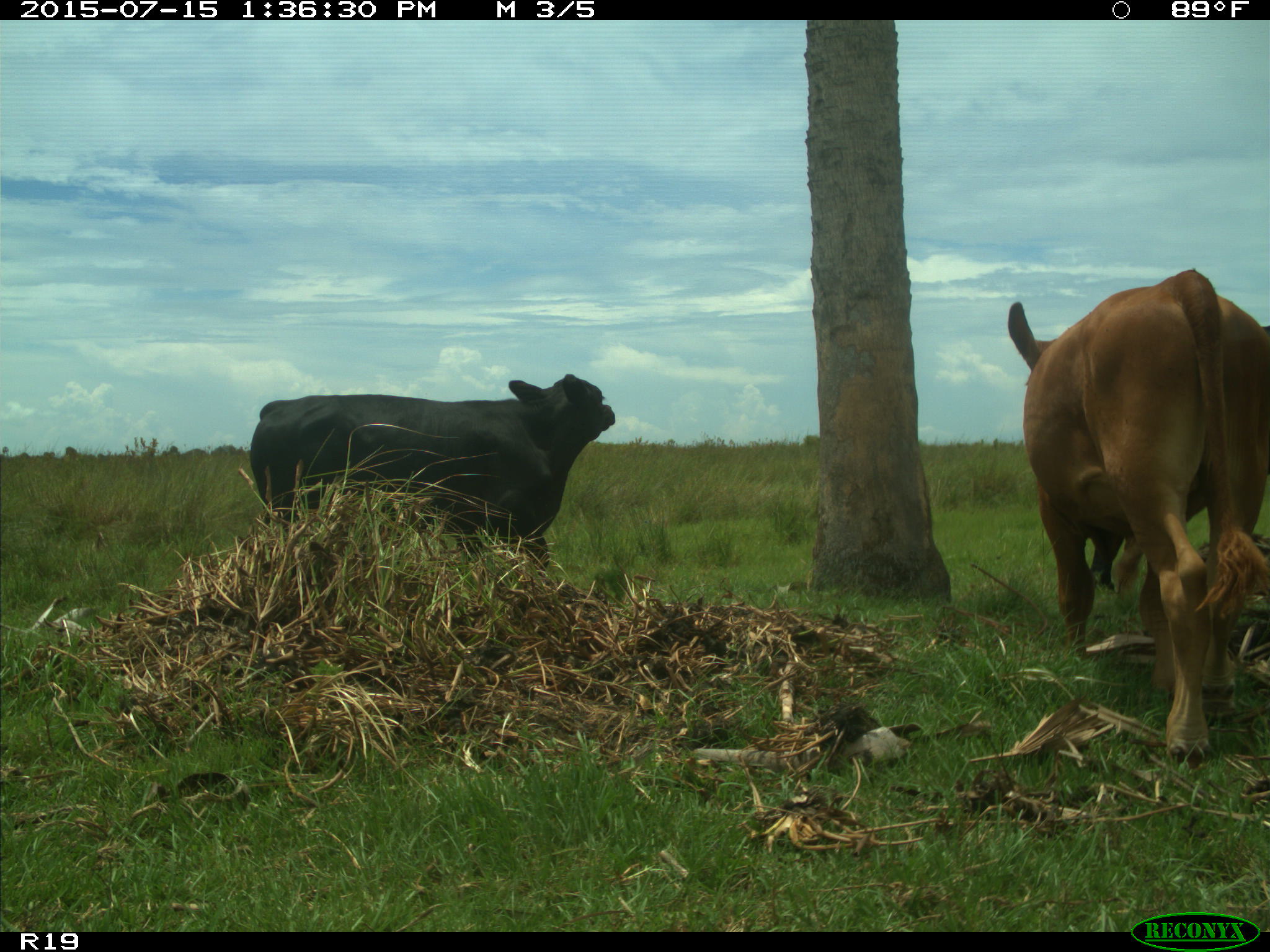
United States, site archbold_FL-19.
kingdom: Animalia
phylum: Chordata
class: Mammalia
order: Artiodactyla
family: Bovidae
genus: Bos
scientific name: Bos taurus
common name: domestic cow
Bos taurus (domestic cow).